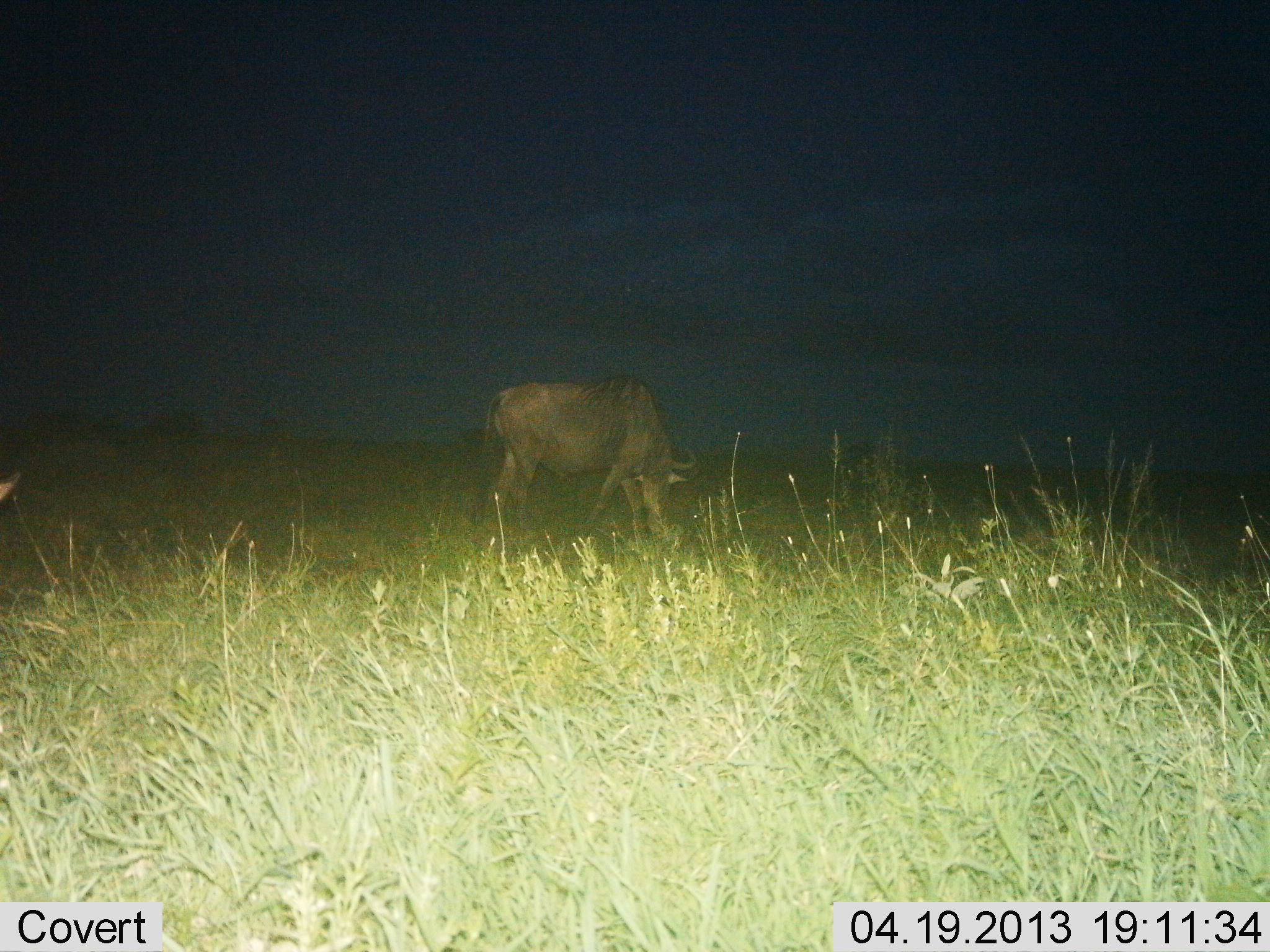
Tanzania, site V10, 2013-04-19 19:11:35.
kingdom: Animalia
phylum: Chordata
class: Mammalia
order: Artiodactyla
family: Bovidae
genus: Connochaetes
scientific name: Connochaetes taurinus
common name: blue wildebeest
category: wildebeest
Wildebeest (blue wildebeest) (Connochaetes taurinus), count 1. Behavior (volunteer vote fractions): standing 50%, resting 0%, moving 0%, interacting 0%. Young present (vote fraction): 0%. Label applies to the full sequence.